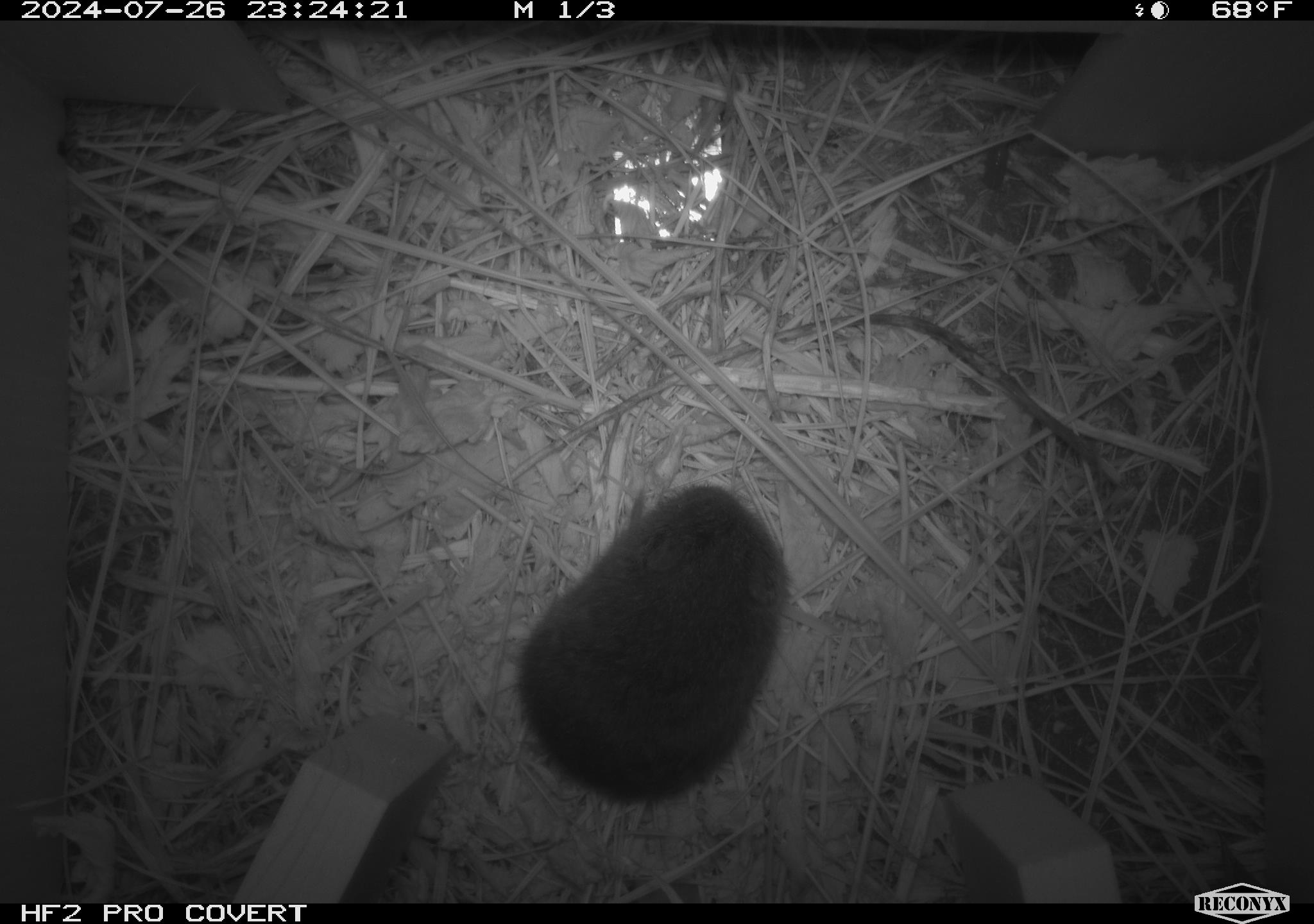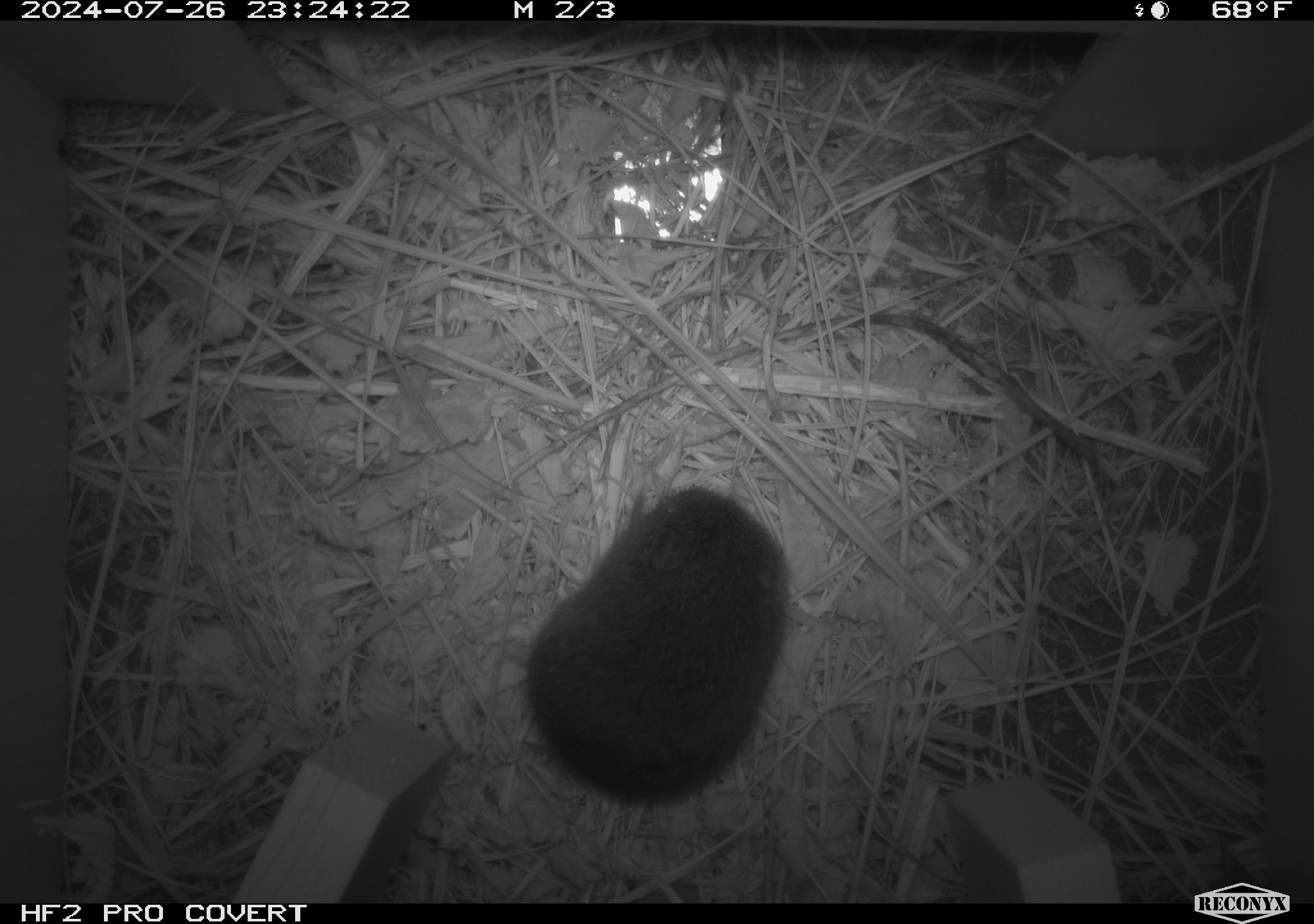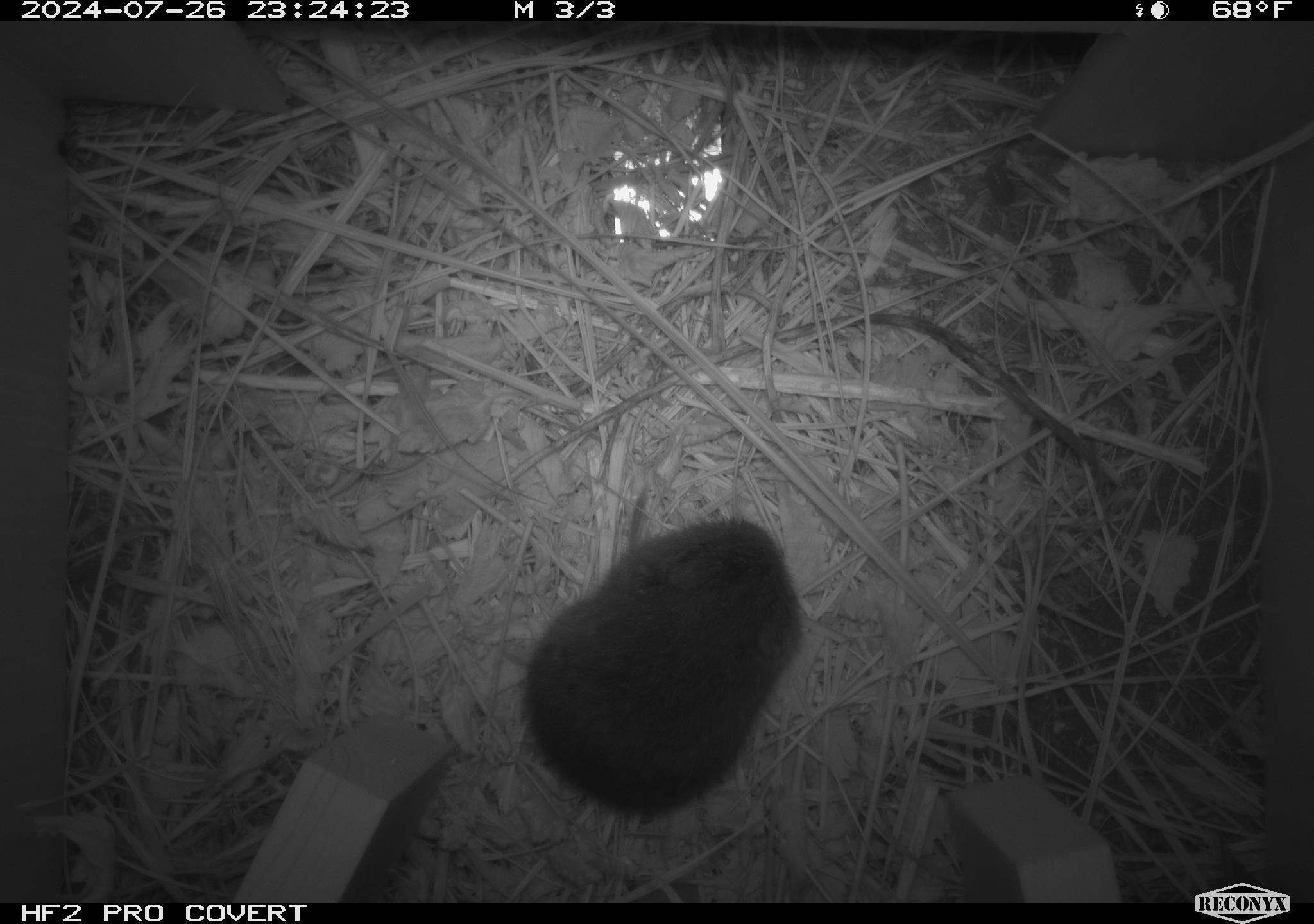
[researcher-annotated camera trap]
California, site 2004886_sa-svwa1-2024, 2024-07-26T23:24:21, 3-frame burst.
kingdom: Animalia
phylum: Chordata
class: Mammalia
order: Rodentia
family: Cricetidae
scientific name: Arvicolinae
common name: voles, lemmings, and muskrats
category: arvicolinae subfamily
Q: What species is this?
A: Arvicolinae subfamily (voles, lemmings, and muskrats) (Arvicolinae).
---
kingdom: Animalia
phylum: Arthropoda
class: Insecta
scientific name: Insecta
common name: insect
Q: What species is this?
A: Insect (Insecta).